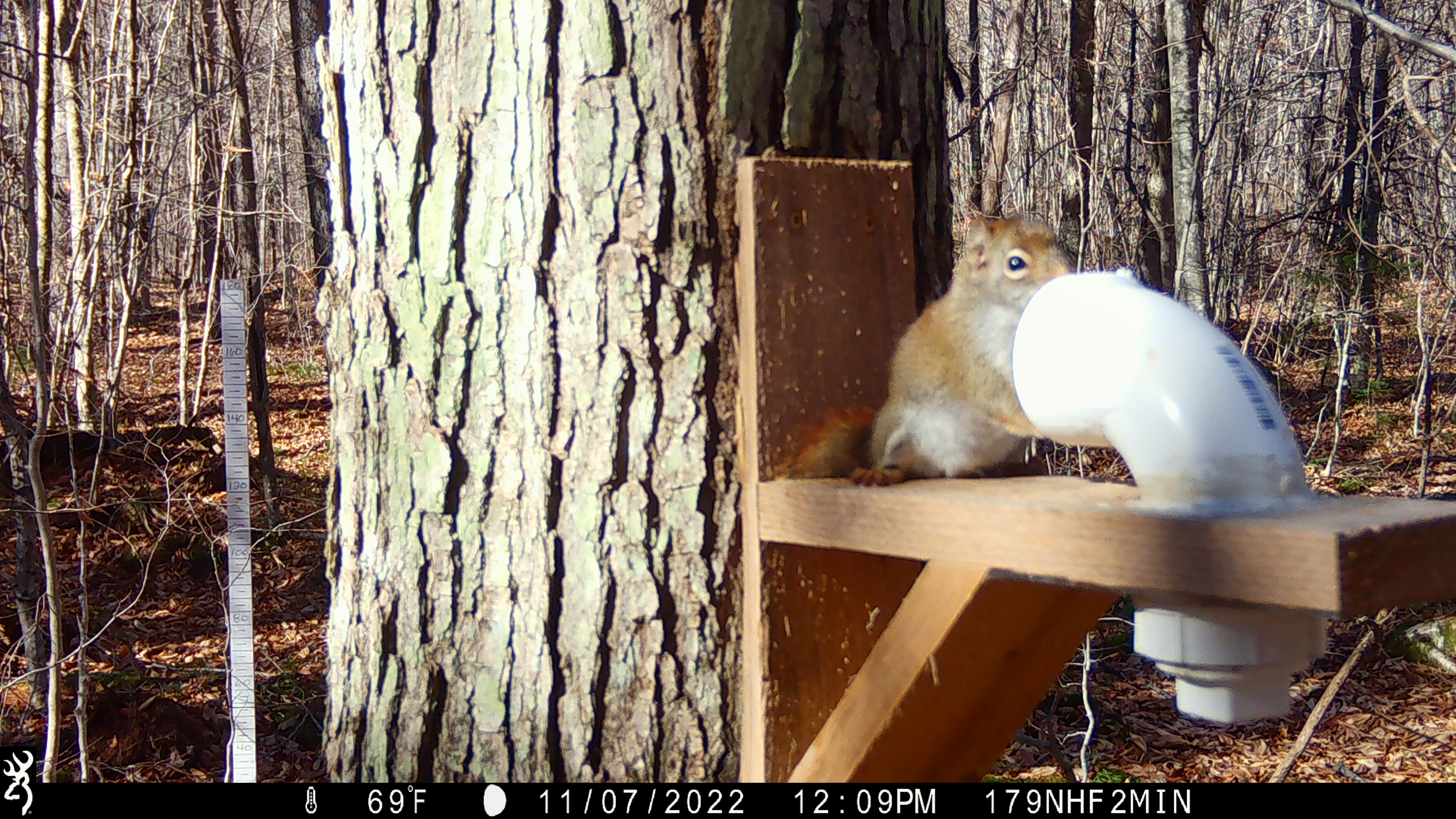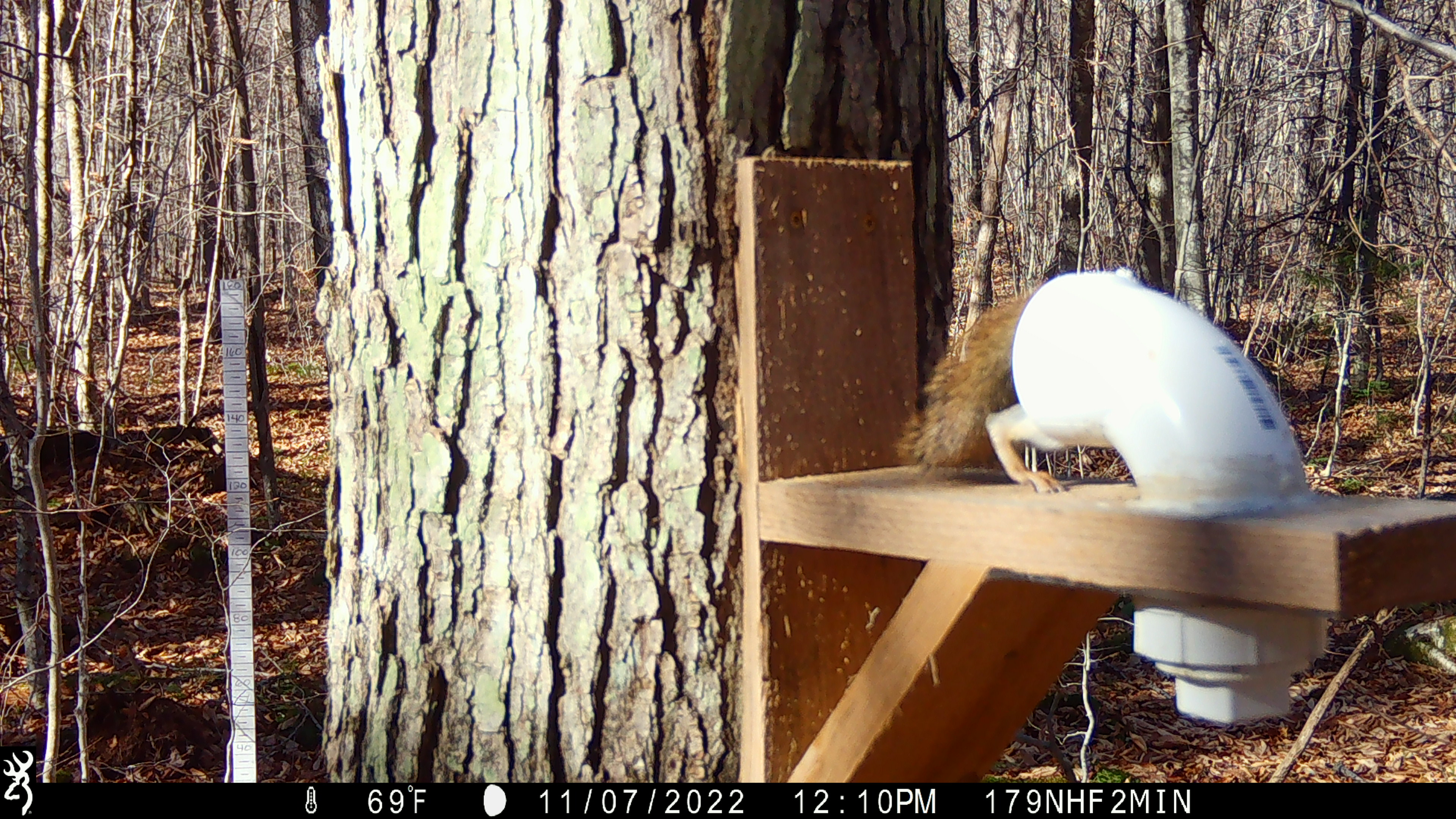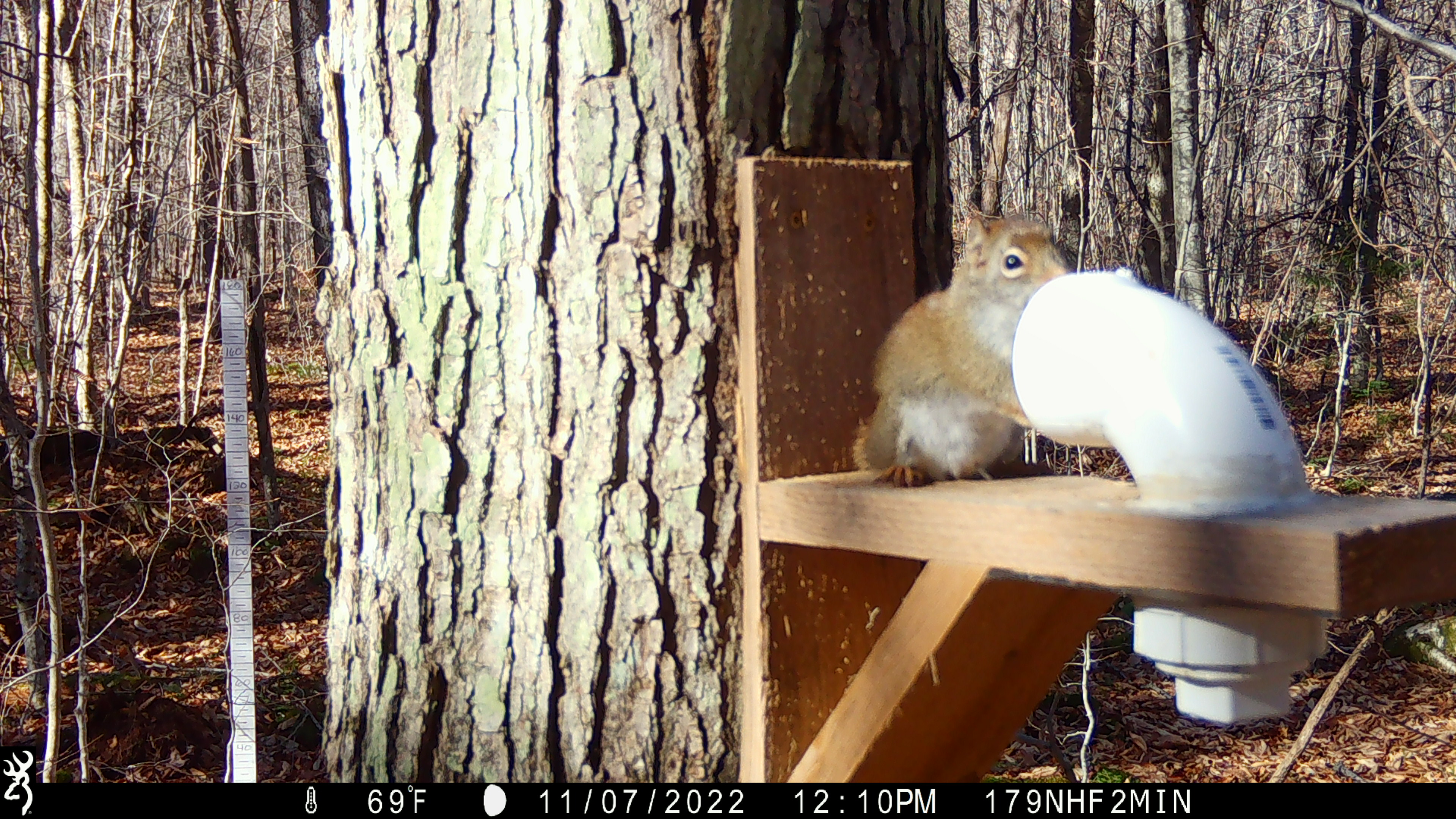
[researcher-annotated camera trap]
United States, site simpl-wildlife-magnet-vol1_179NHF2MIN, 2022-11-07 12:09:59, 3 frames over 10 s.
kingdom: Animalia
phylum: Chordata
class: Mammalia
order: Rodentia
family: Sciuridae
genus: Tamiasciurus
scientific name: Tamiasciurus hudsonicus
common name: red squirrel